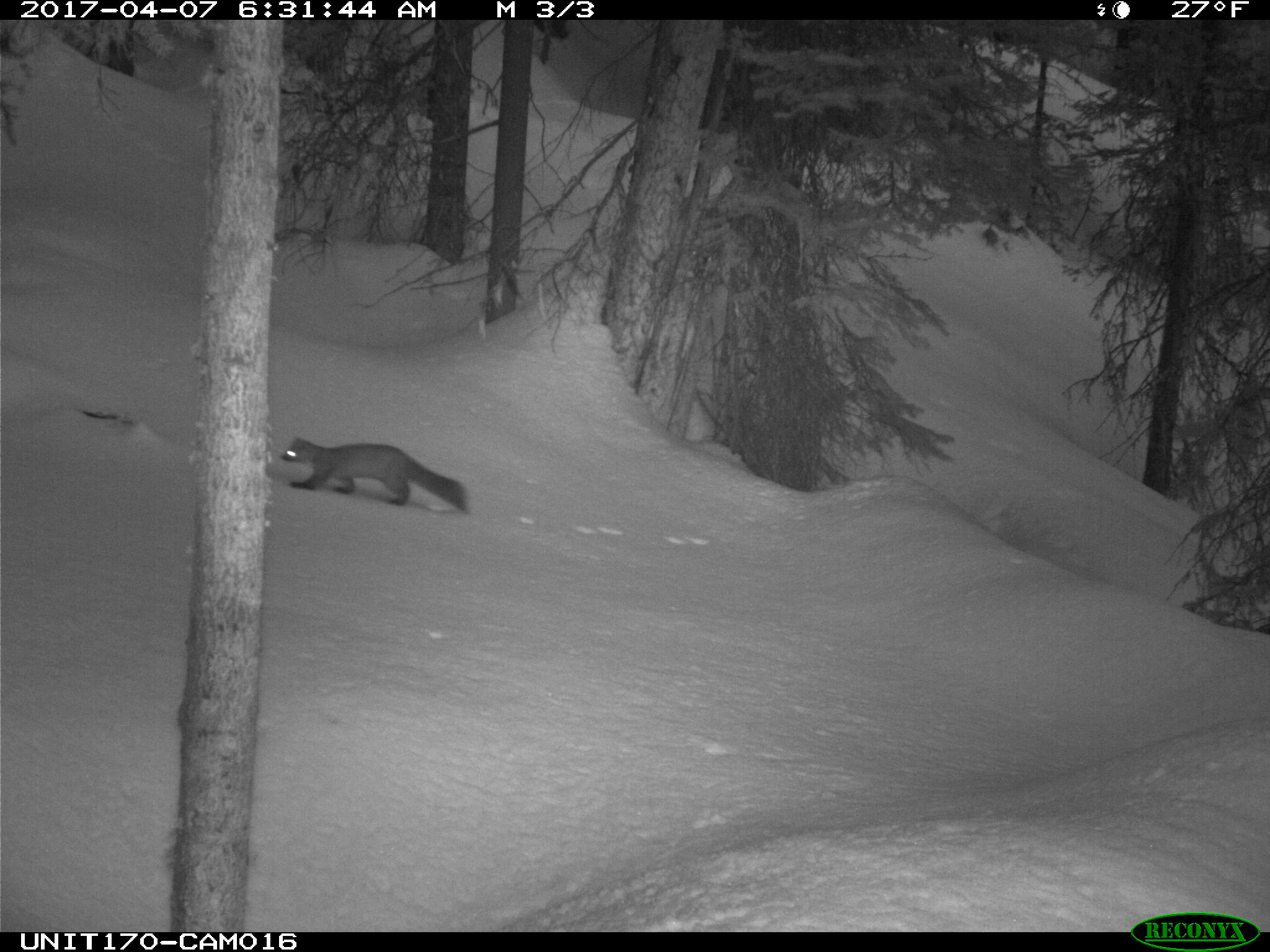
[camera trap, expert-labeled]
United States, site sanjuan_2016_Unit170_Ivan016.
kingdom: Animalia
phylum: Chordata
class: Mammalia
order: Carnivora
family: Mustelidae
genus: Martes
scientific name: Martes americana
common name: american marten